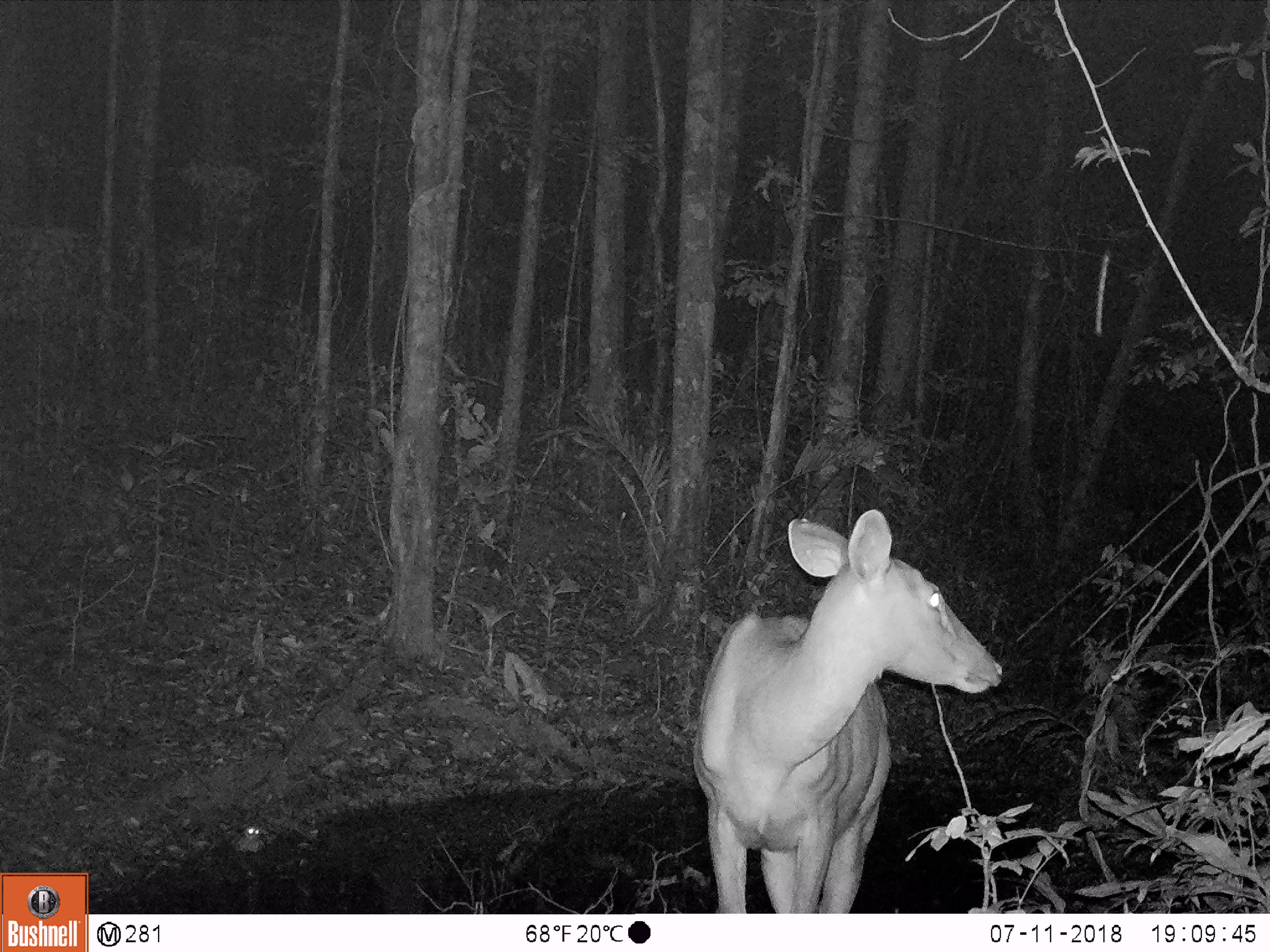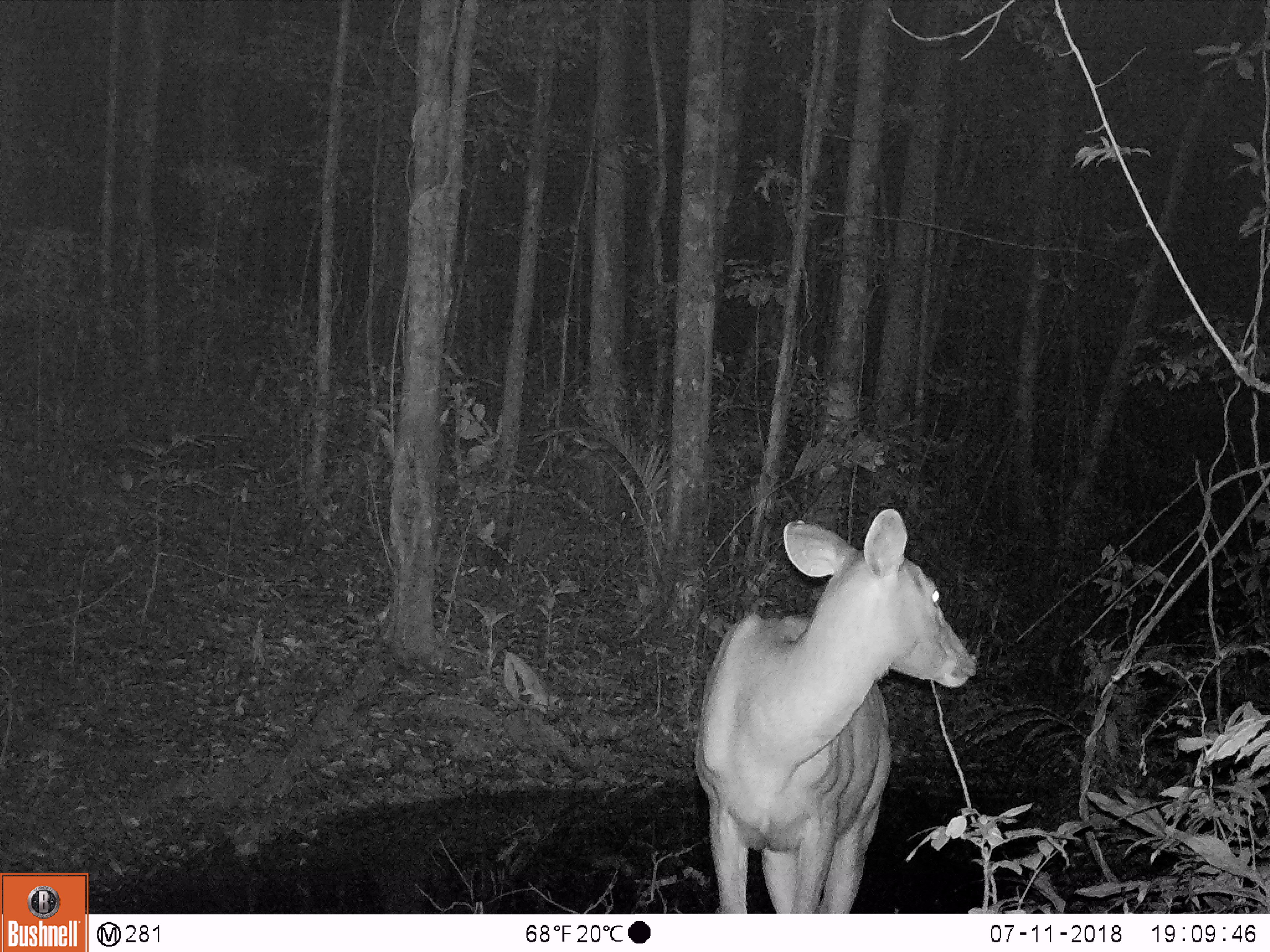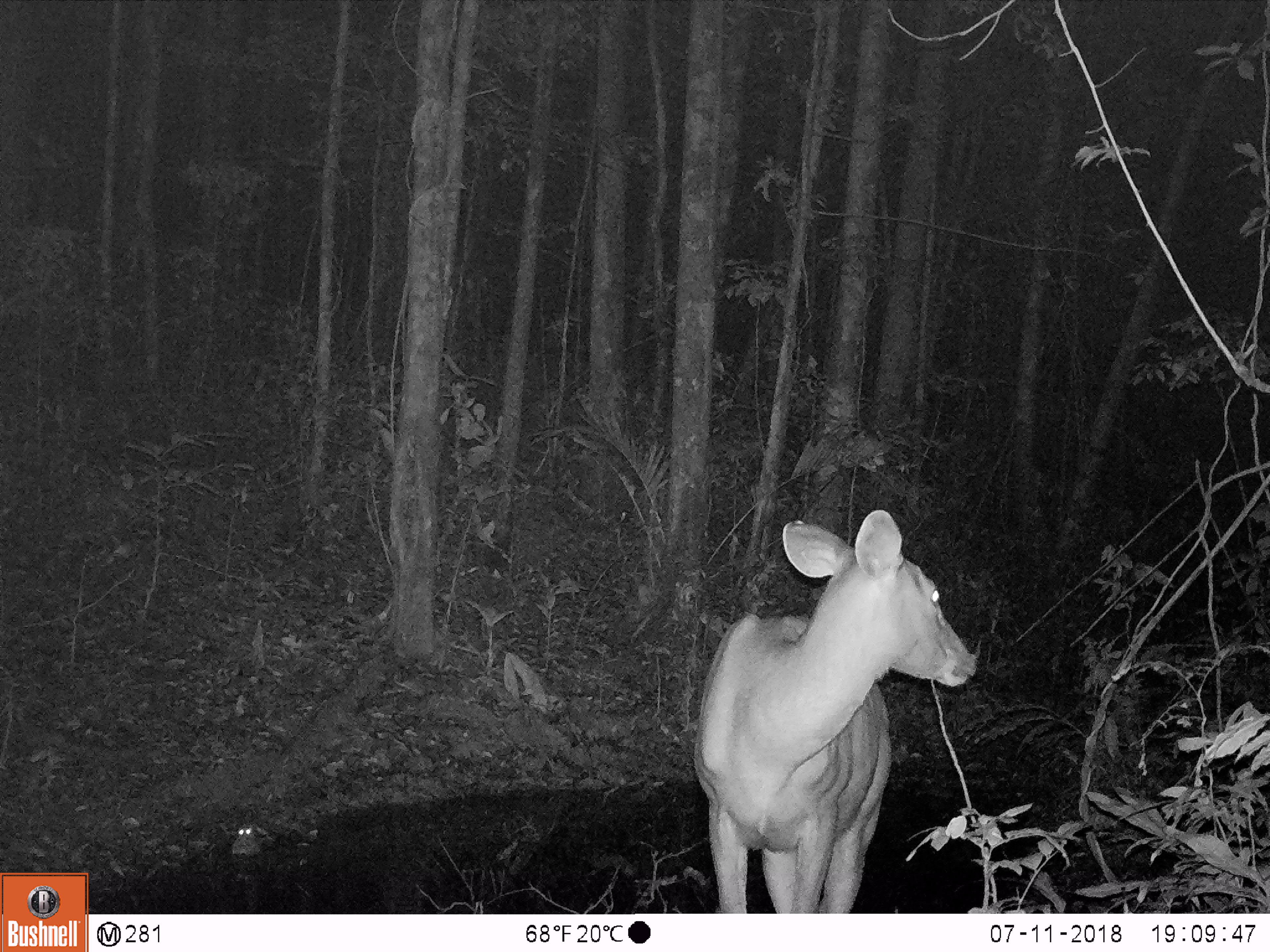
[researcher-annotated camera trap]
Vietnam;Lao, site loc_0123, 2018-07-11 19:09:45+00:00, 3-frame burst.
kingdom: Animalia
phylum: Chordata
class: Mammalia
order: Artiodactyla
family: Cervidae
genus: Rusa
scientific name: Rusa unicolor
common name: sambar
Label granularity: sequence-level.